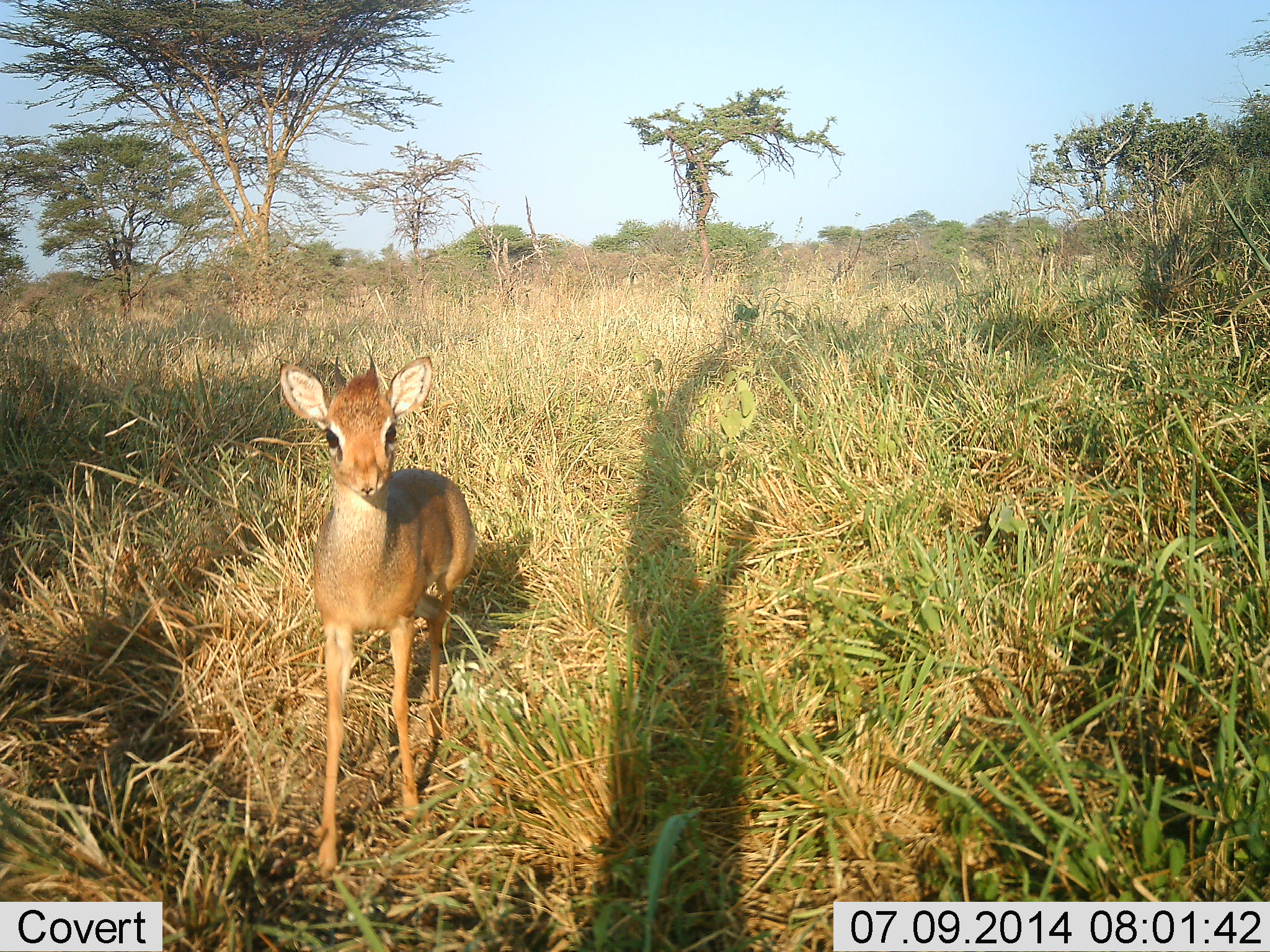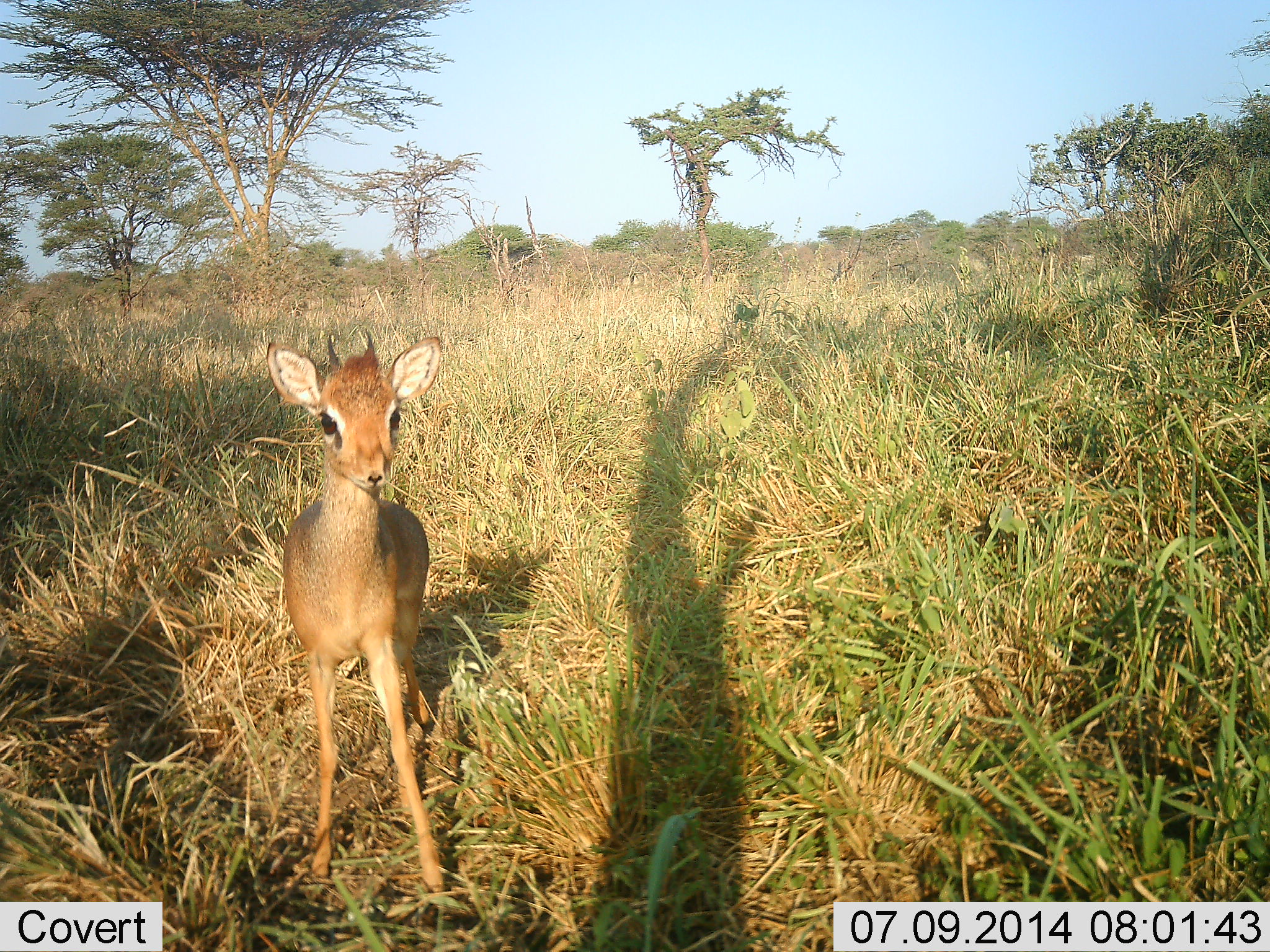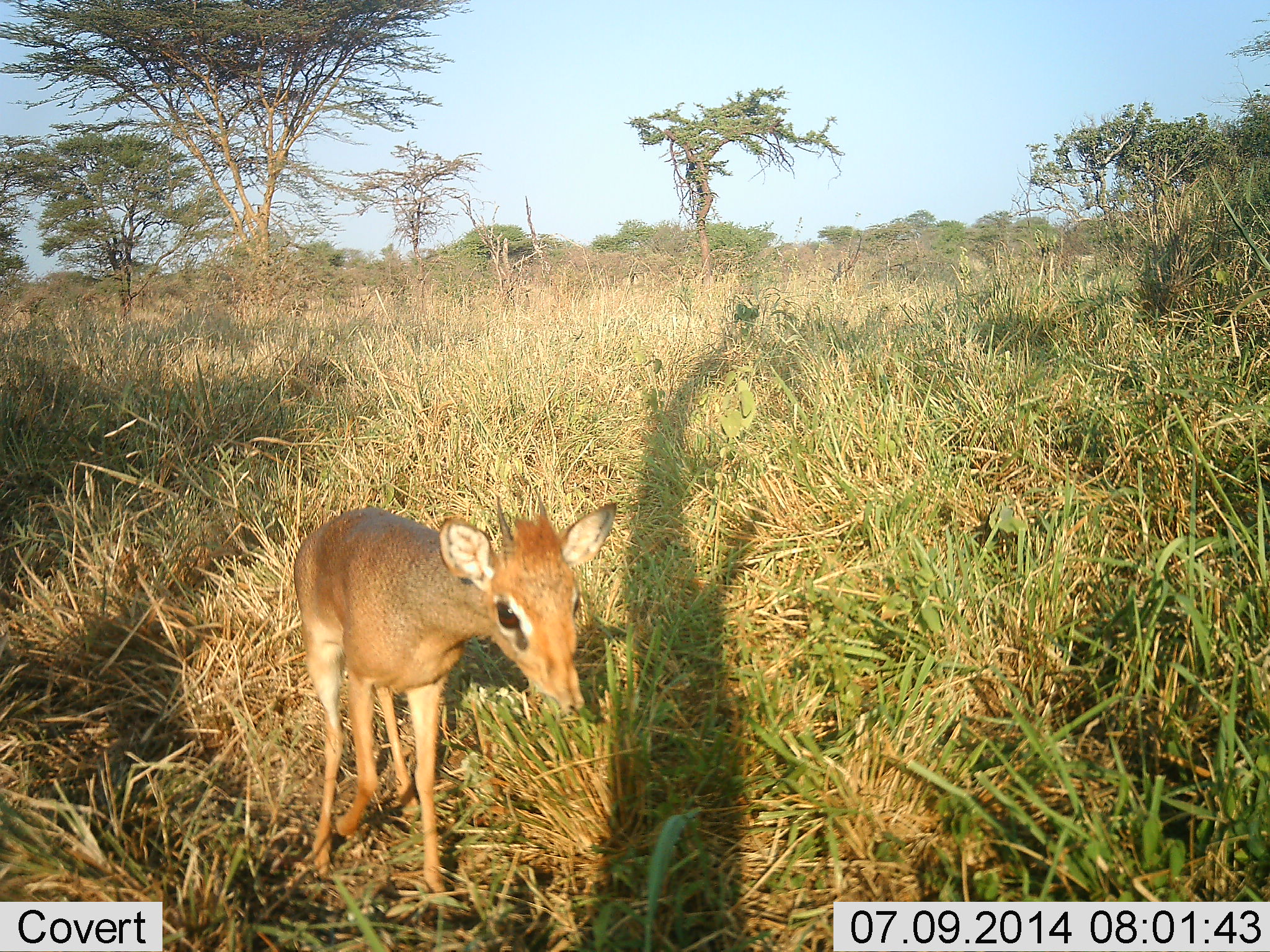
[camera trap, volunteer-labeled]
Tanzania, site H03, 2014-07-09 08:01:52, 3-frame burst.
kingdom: Animalia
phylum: Chordata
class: Mammalia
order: Artiodactyla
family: Bovidae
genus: Madoqua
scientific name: Madoqua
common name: dikdik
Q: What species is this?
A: Dikdik (Madoqua).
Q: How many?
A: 1.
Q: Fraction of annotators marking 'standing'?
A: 40%.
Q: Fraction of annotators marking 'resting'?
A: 0%.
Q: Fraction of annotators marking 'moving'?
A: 60%.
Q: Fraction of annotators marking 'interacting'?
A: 10%.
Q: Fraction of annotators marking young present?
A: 0%.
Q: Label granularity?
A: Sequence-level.